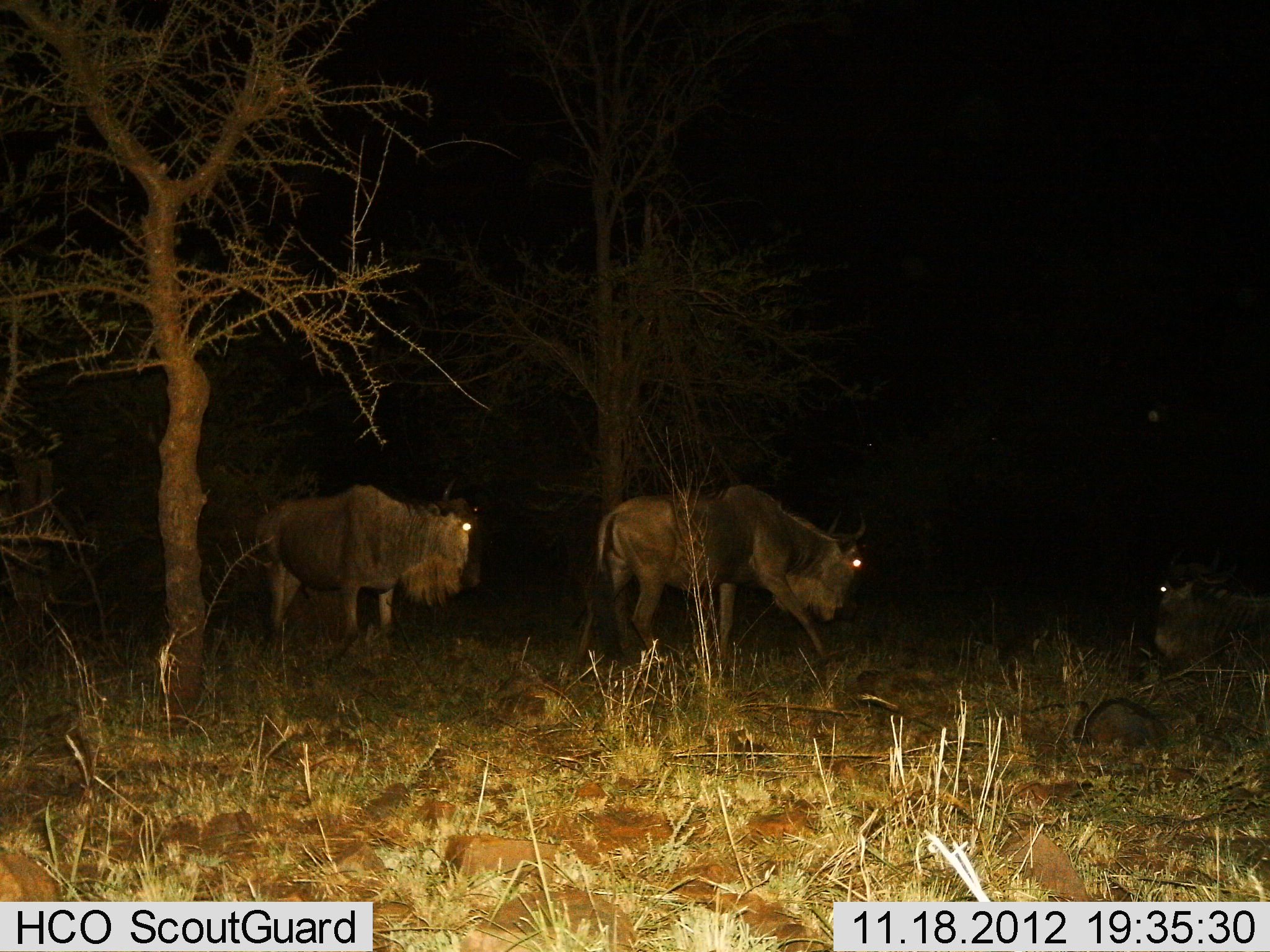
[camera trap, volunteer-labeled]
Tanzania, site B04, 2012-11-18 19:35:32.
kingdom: Animalia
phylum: Chordata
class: Mammalia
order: Artiodactyla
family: Bovidae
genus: Connochaetes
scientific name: Connochaetes taurinus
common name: blue wildebeest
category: wildebeest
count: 3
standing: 80%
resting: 60%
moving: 10%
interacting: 0%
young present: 0%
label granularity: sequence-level